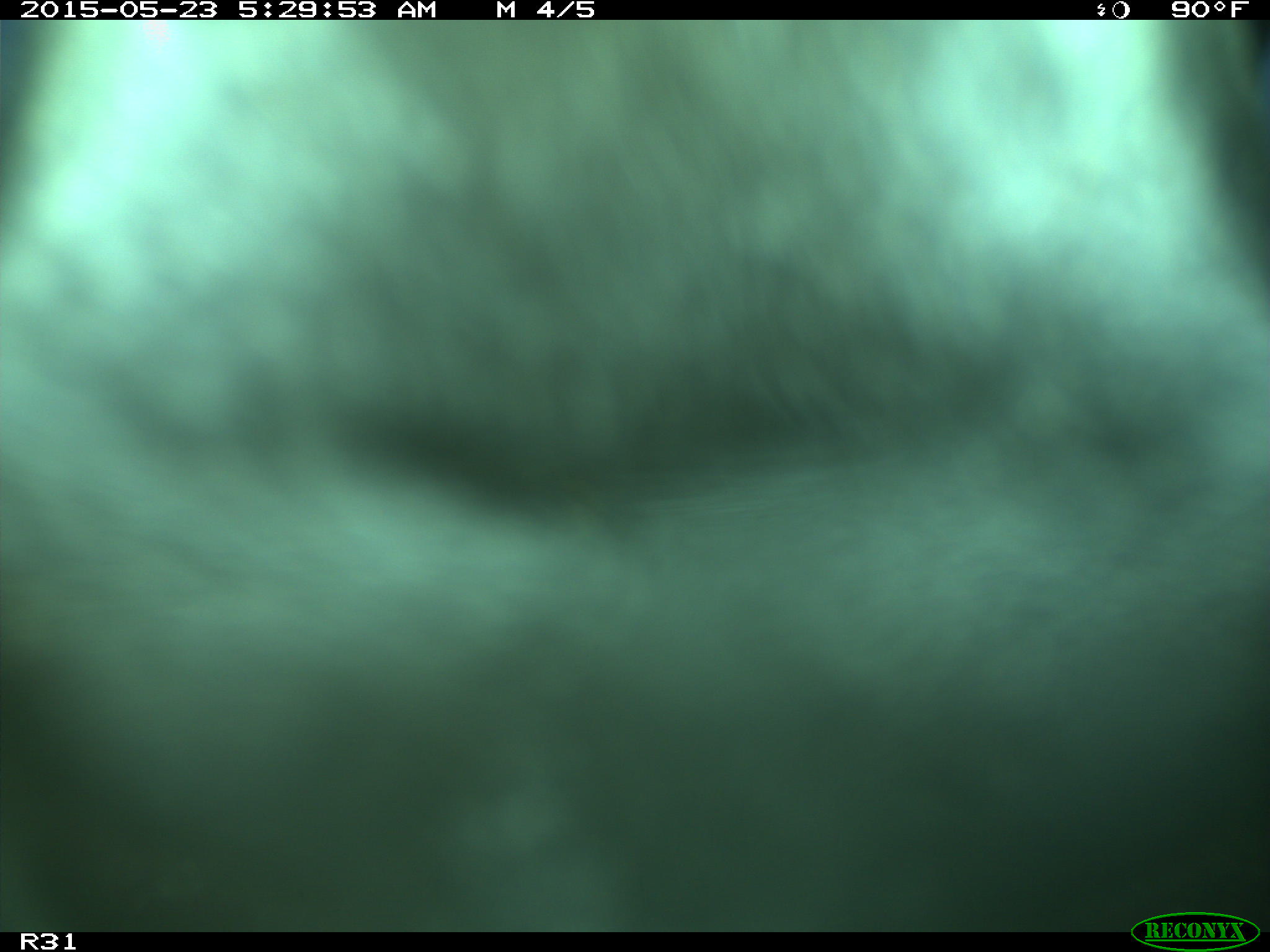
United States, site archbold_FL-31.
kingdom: Animalia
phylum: Chordata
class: Mammalia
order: Artiodactyla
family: Bovidae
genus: Bos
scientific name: Bos taurus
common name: domestic cow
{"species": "Bos taurus (domestic cow)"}